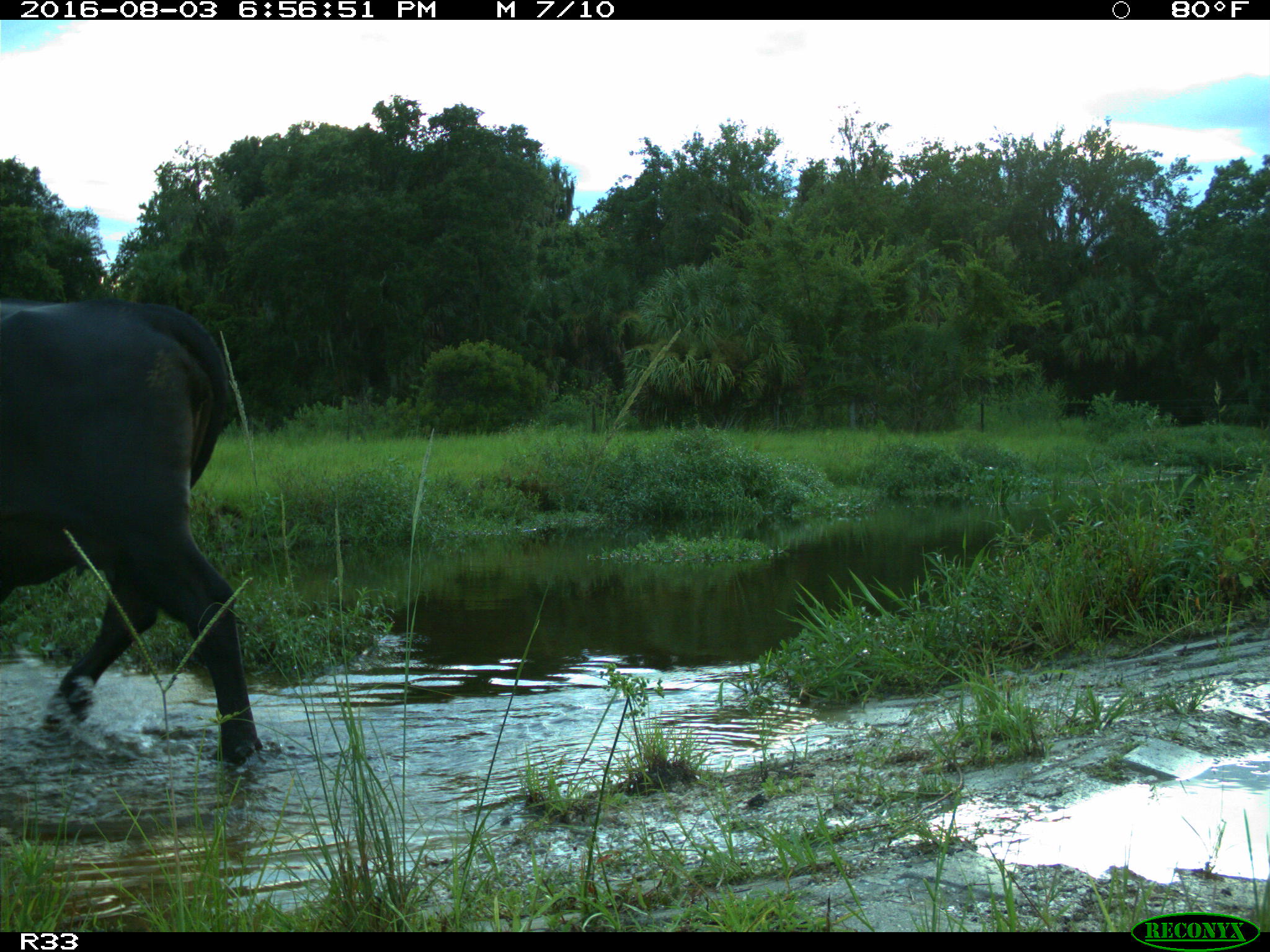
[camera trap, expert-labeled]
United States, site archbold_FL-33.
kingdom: Animalia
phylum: Chordata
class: Mammalia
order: Artiodactyla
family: Bovidae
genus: Bos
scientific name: Bos taurus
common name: domestic cow